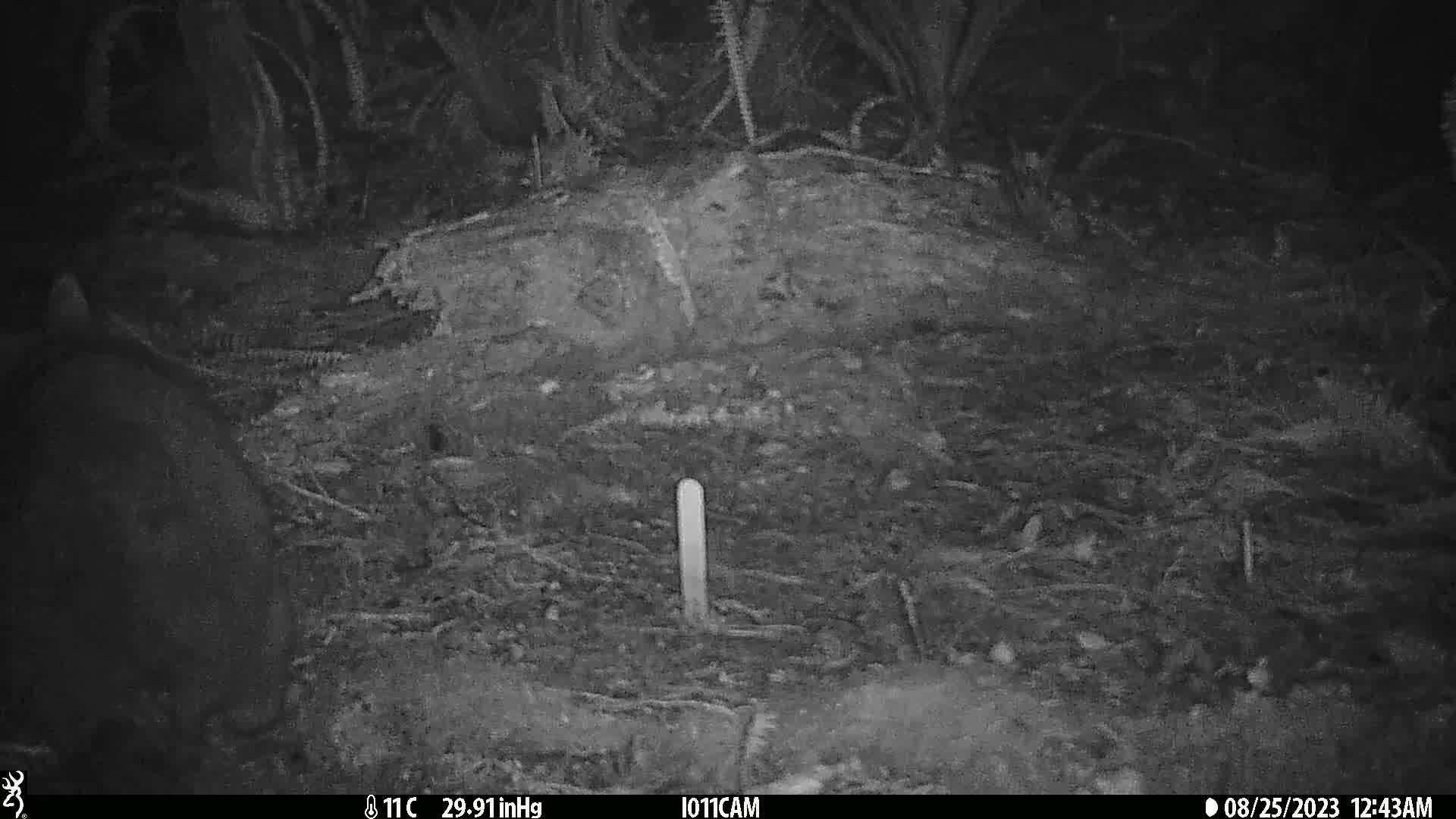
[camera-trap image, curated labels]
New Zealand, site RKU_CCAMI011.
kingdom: Animalia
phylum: Chordata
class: Mammalia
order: Diprotodontia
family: Phalangeridae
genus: Trichosurus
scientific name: Trichosurus vulpecula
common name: common brushtail possum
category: possum